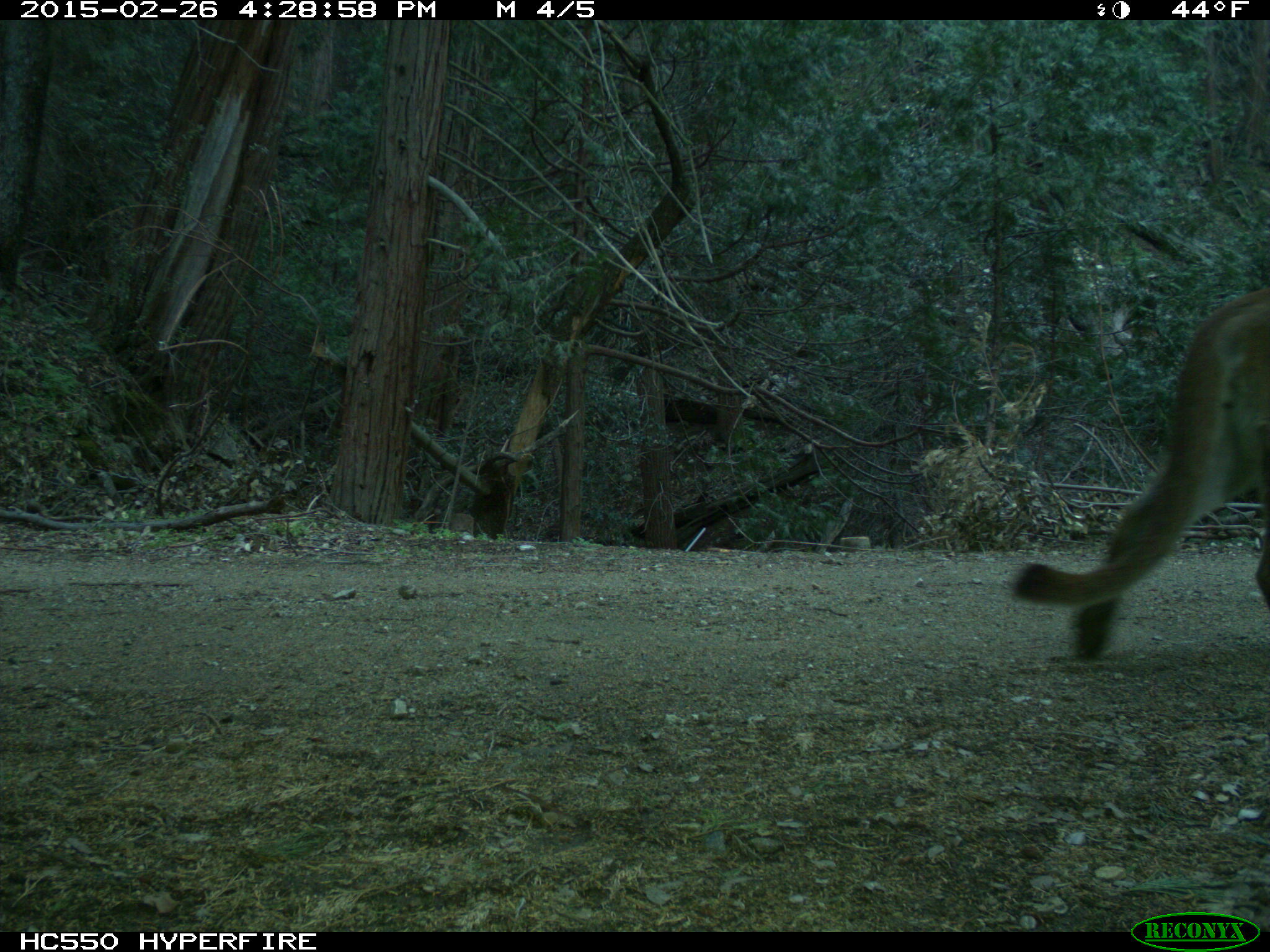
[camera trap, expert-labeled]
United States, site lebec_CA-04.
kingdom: Animalia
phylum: Chordata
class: Mammalia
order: Carnivora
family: Felidae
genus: Puma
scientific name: Puma concolor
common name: mountain lion